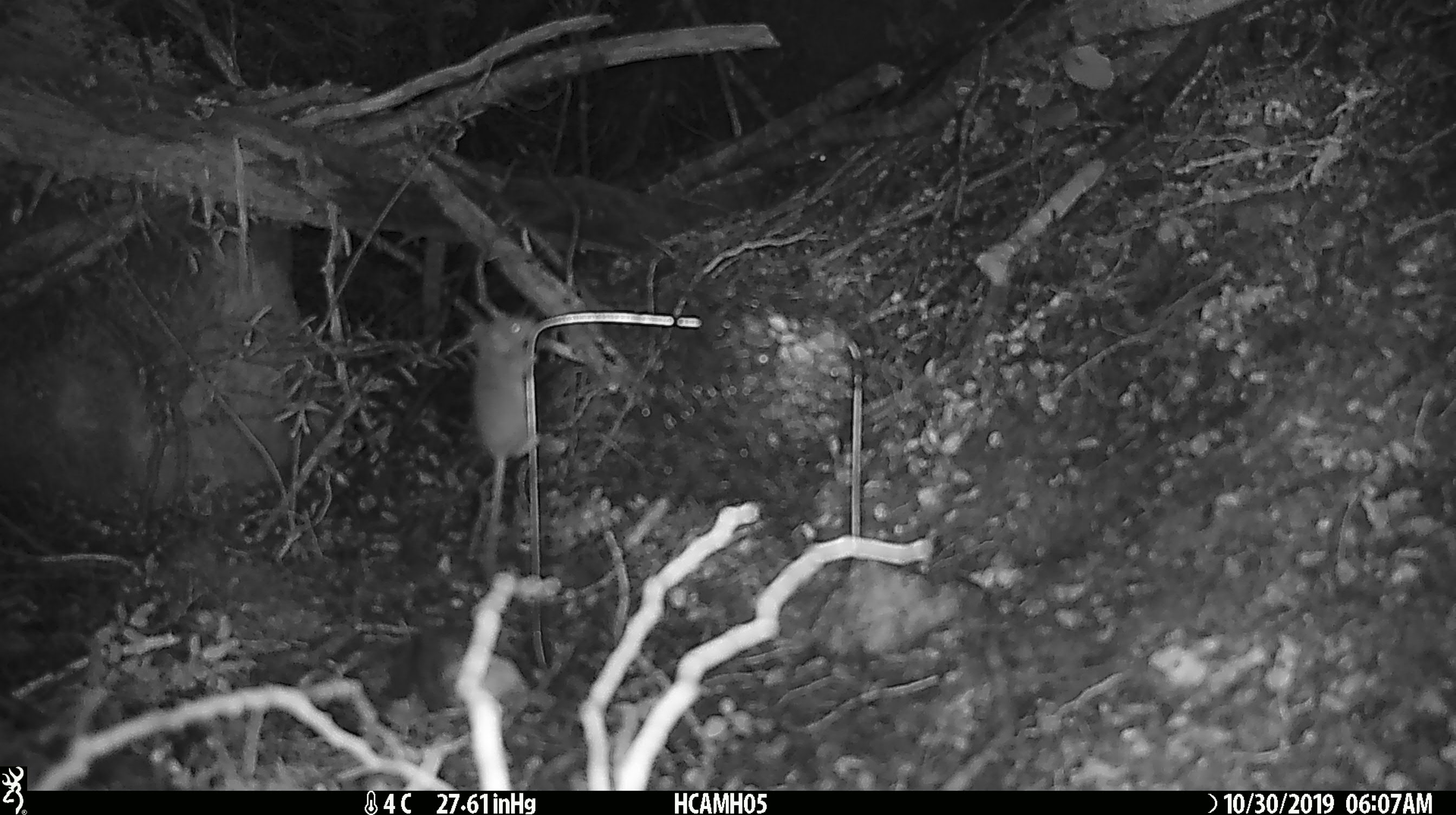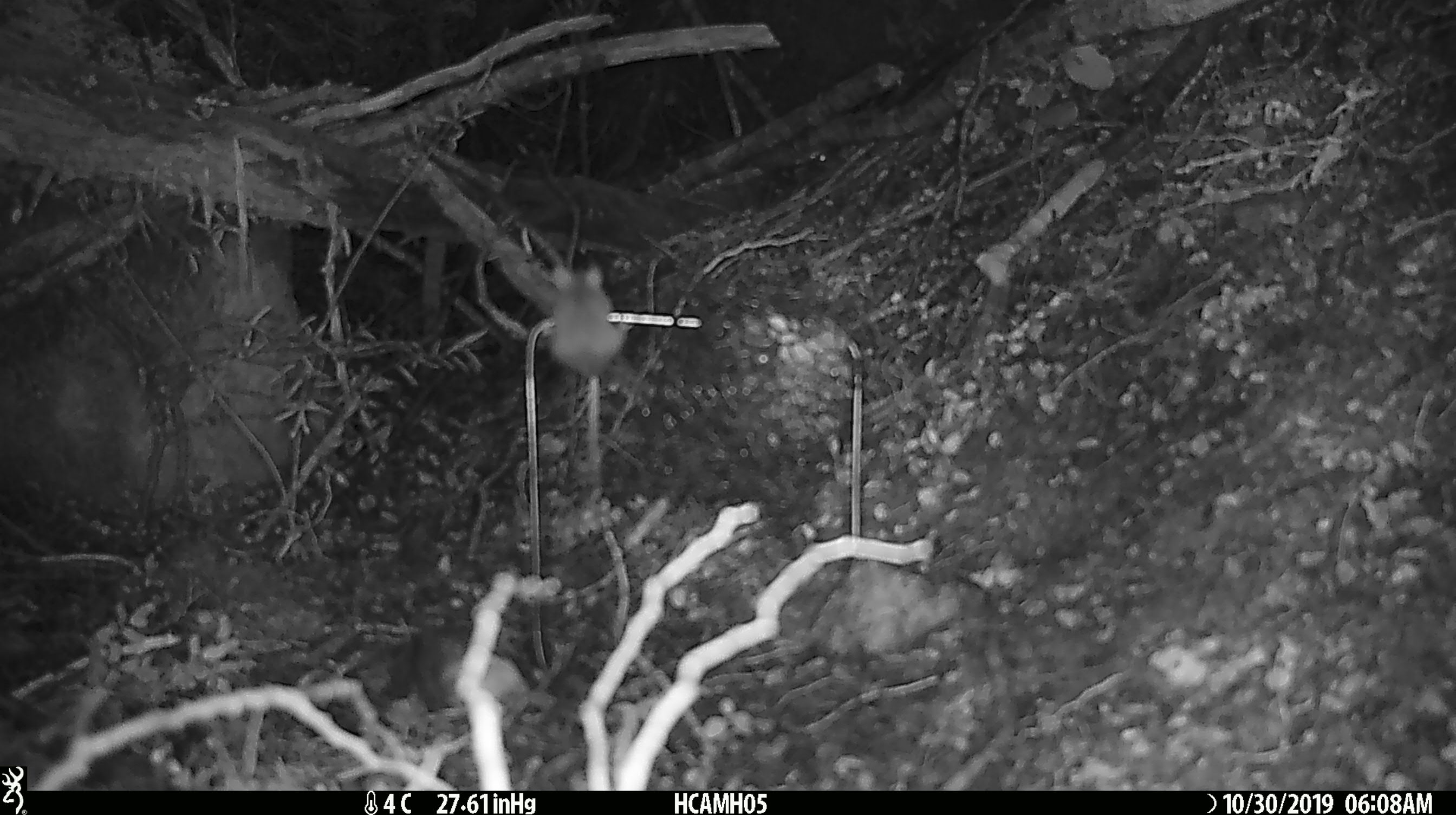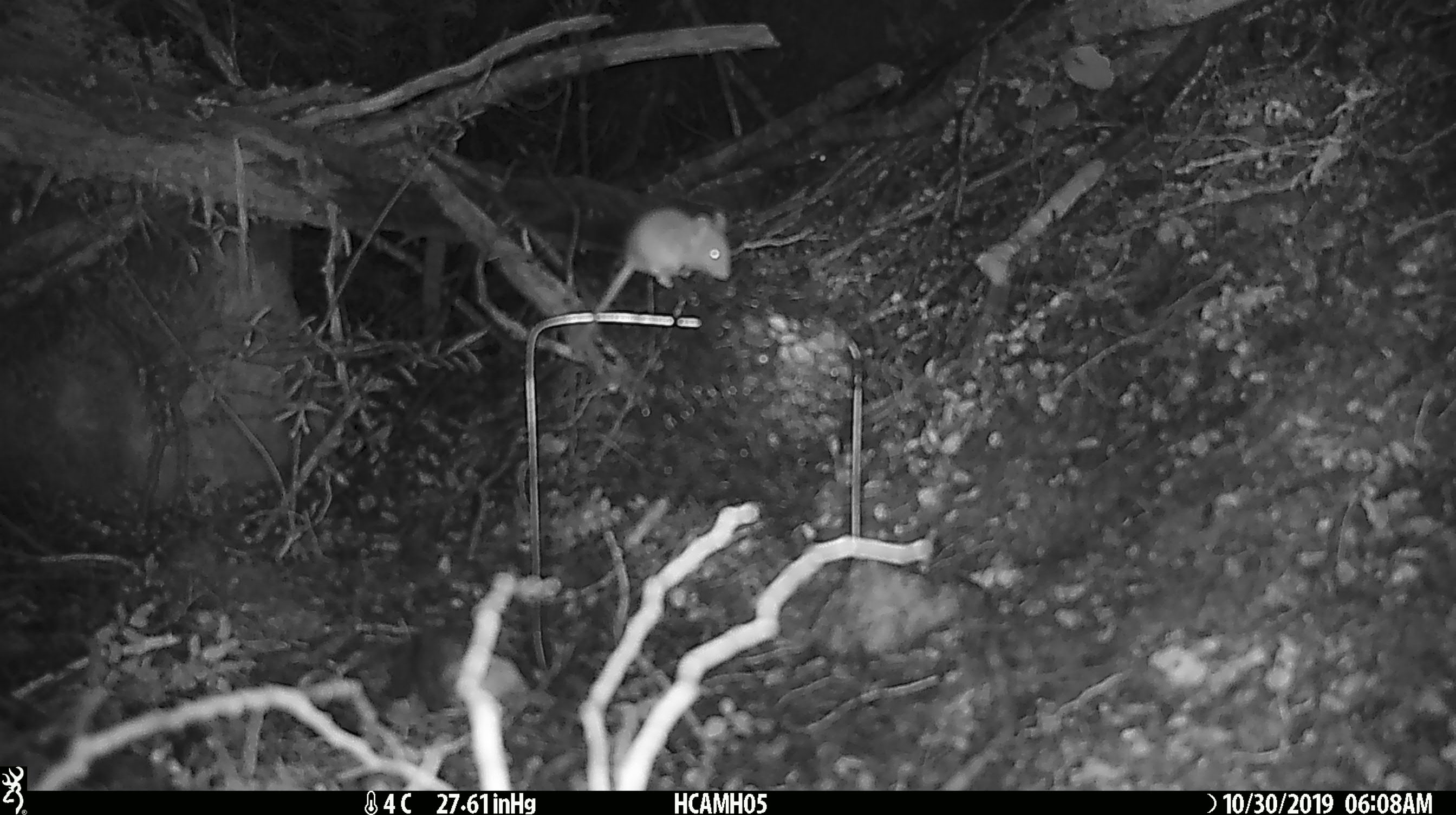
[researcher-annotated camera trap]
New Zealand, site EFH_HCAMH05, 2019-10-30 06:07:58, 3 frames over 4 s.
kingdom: Animalia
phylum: Chordata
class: Mammalia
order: Rodentia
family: Muridae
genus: Mus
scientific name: Mus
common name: mouse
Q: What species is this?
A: Mouse (Mus).